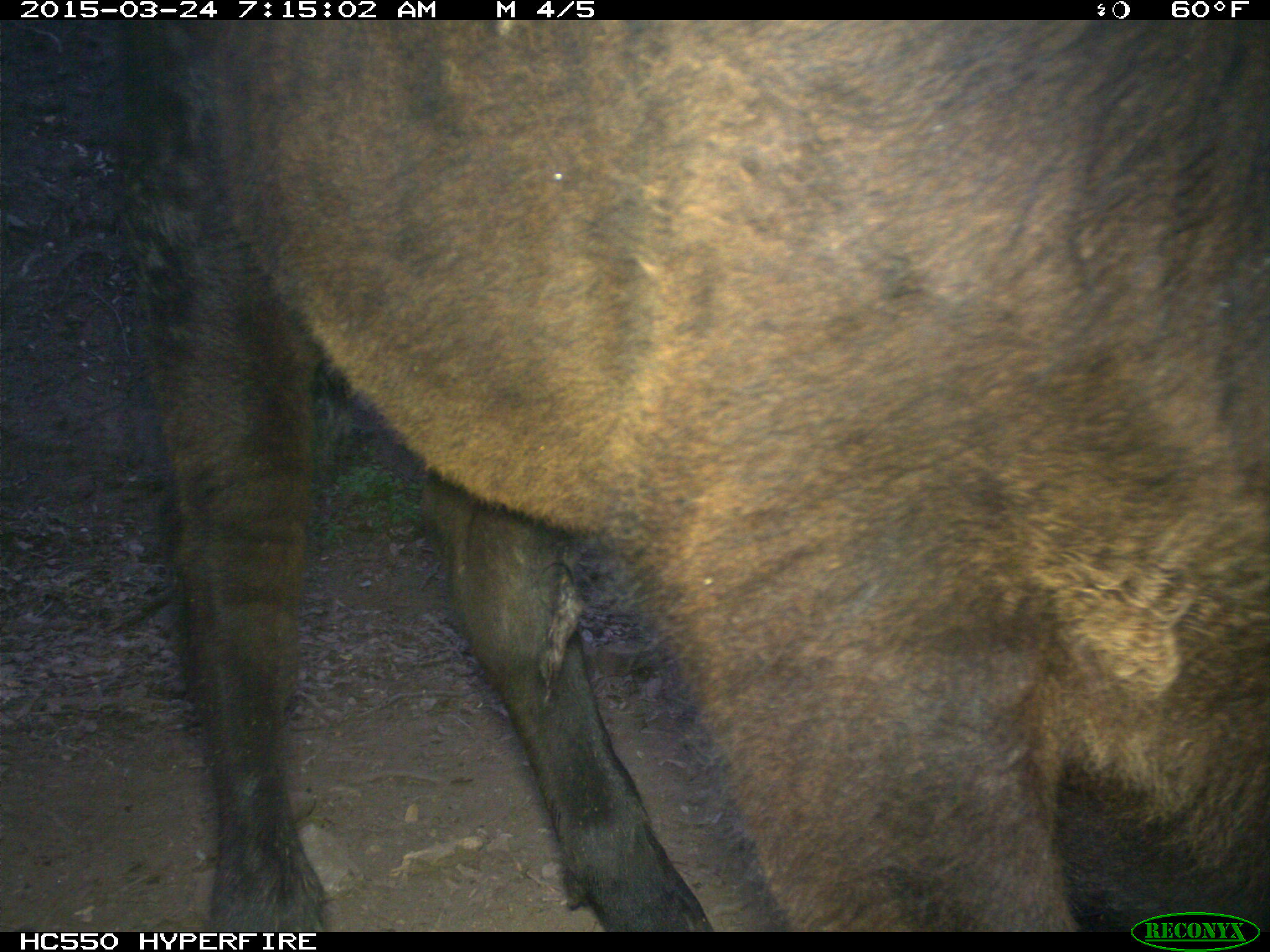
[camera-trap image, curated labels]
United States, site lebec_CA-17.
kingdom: Animalia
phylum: Chordata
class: Mammalia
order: Artiodactyla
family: Bovidae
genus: Bos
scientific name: Bos taurus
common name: domestic cow